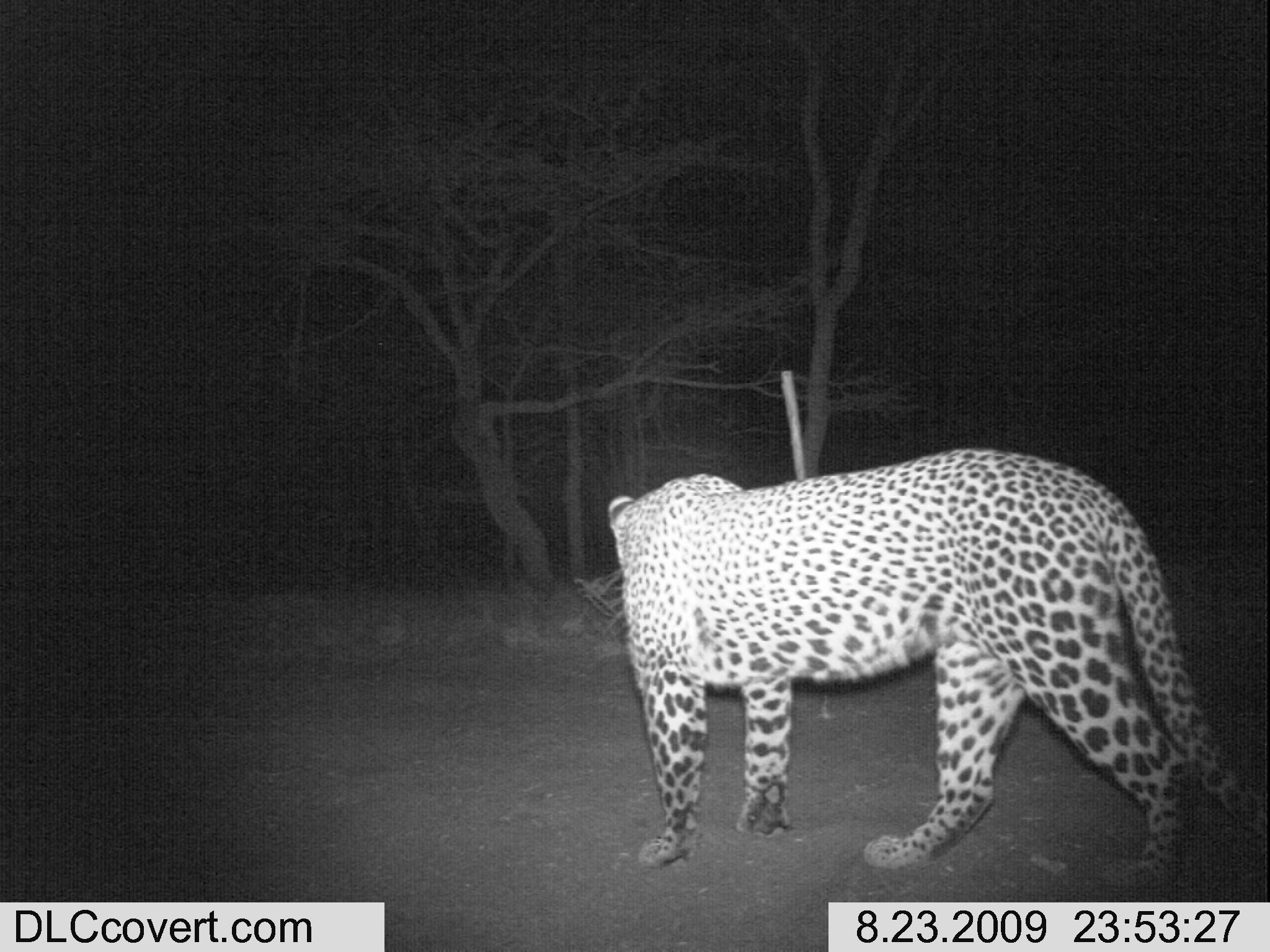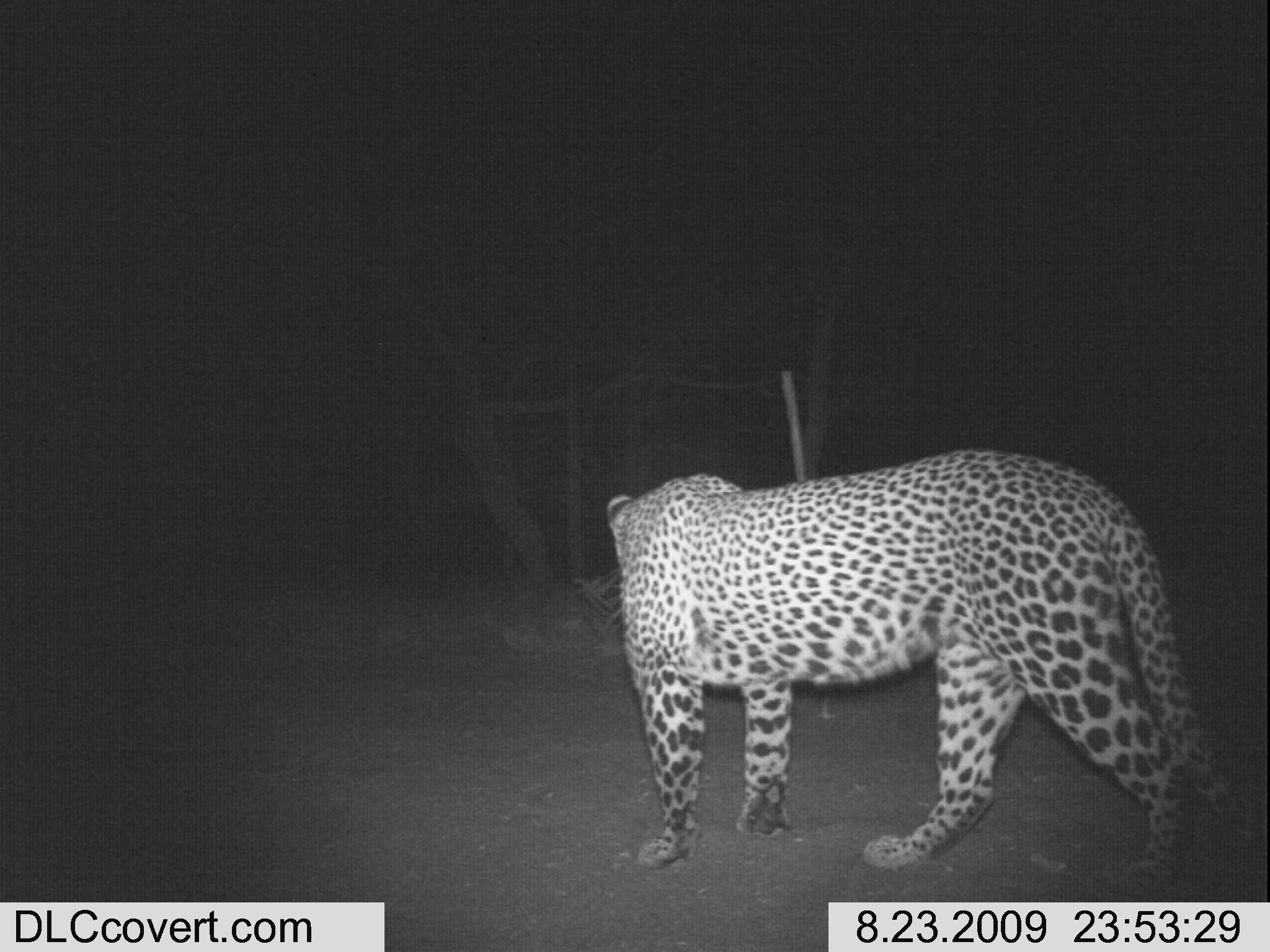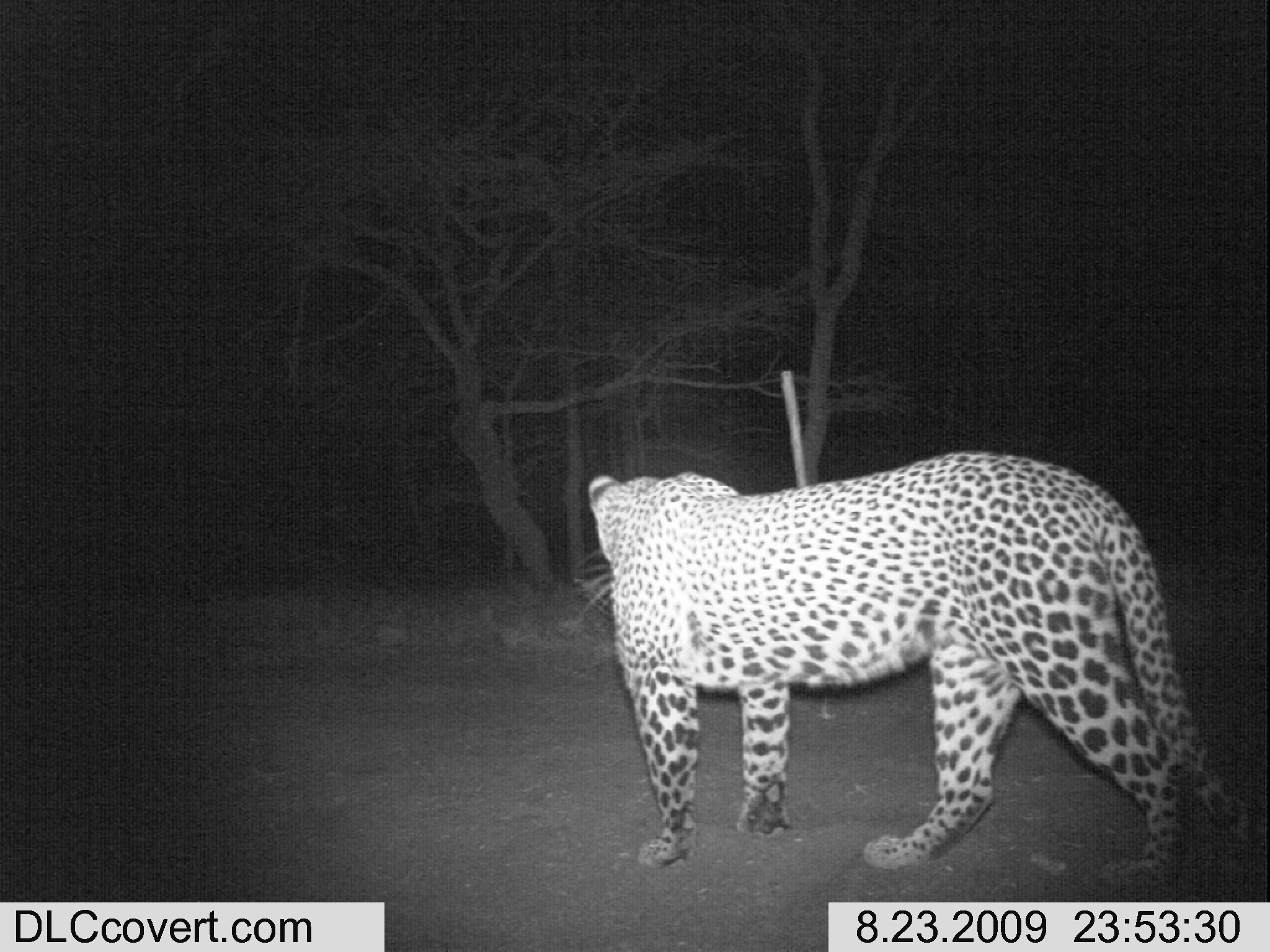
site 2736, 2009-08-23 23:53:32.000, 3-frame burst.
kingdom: Animalia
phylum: Chordata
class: Mammalia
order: Carnivora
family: Felidae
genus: Panthera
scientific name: Panthera pardus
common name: leopard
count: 1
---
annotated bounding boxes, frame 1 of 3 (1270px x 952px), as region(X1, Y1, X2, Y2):
panthera pardus: region(602, 444, 1265, 877)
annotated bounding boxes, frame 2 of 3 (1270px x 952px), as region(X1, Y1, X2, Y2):
panthera pardus: region(603, 443, 1270, 873)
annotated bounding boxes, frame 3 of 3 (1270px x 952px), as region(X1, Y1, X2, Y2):
panthera pardus: region(583, 444, 1263, 883)